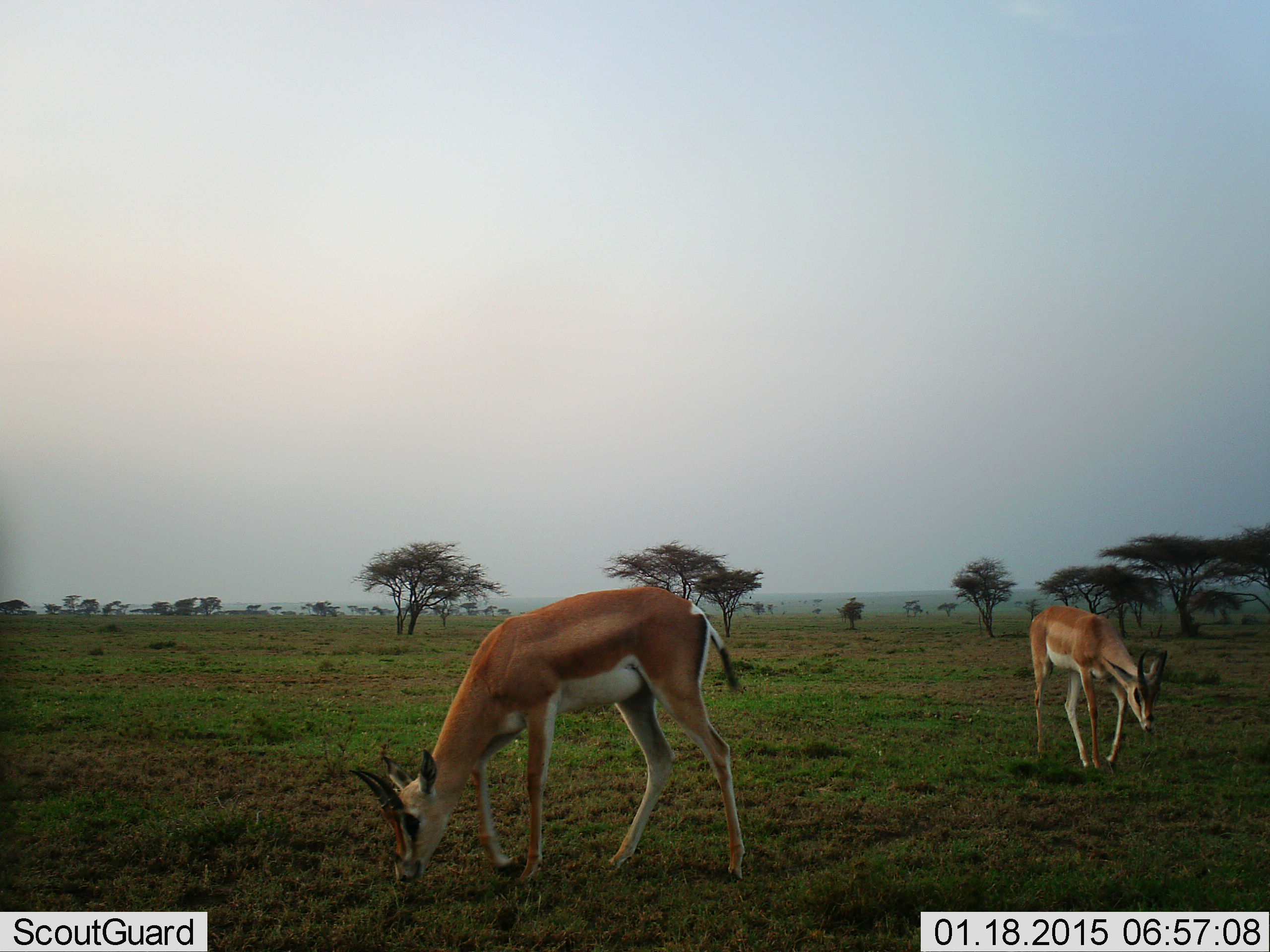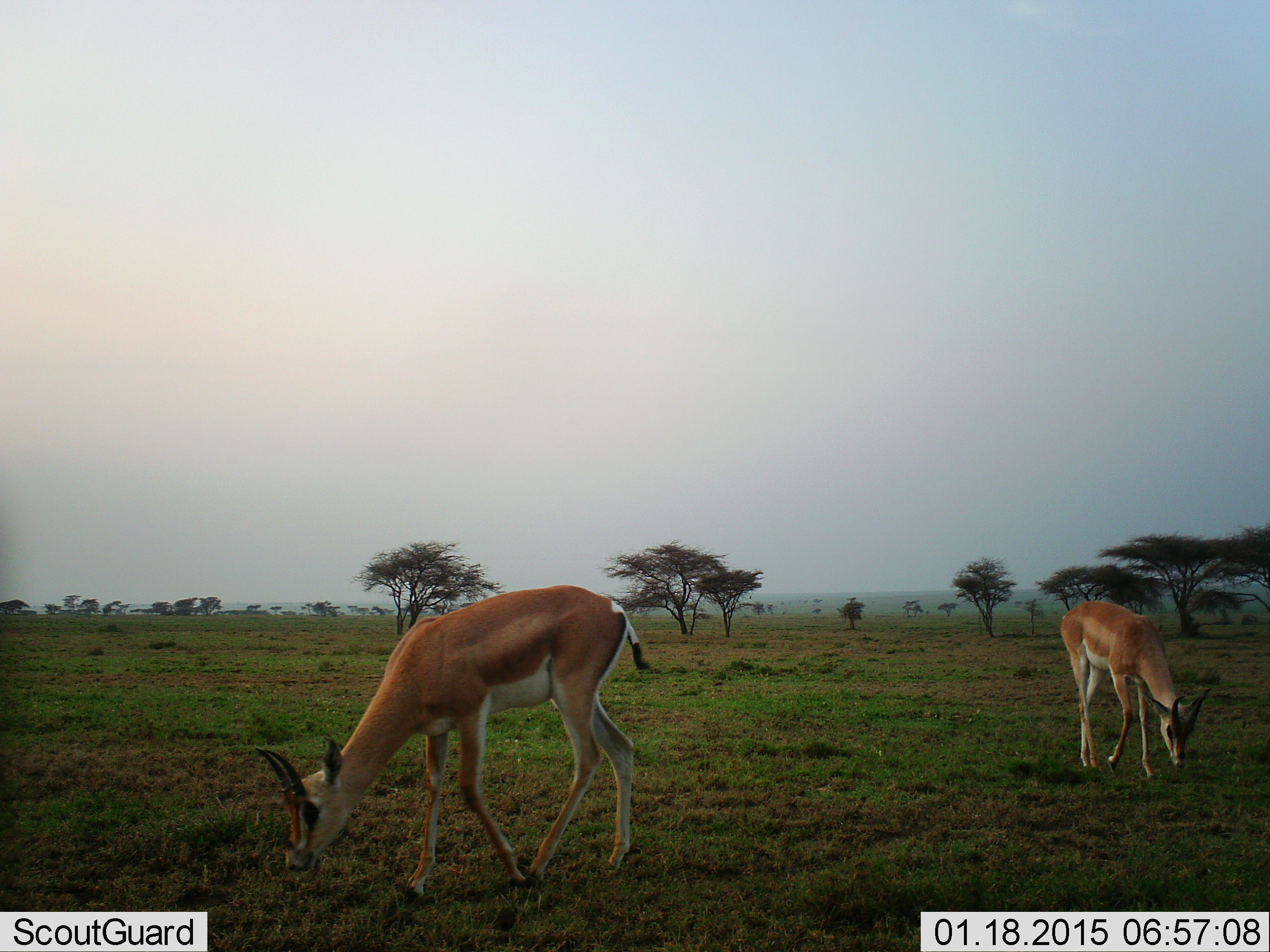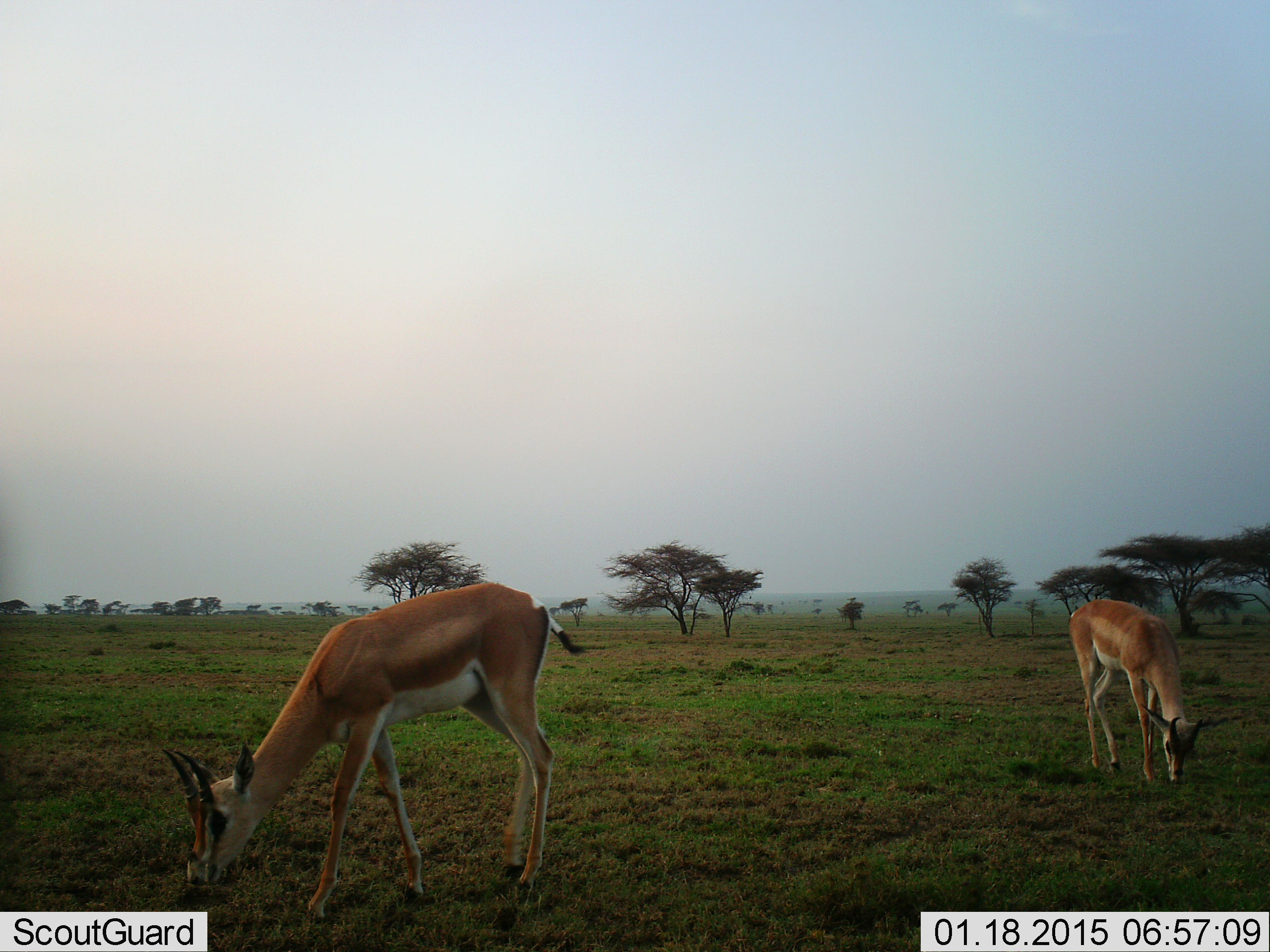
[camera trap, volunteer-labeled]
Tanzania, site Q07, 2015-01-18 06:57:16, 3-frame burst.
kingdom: Animalia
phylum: Chordata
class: Mammalia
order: Artiodactyla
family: Bovidae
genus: Nanger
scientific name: Nanger granti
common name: grant's gazelle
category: gazellegrants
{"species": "gazellegrants (grant's gazelle) (Nanger granti)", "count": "2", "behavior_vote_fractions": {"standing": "20%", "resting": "0%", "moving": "20%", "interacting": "0%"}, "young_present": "10%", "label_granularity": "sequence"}